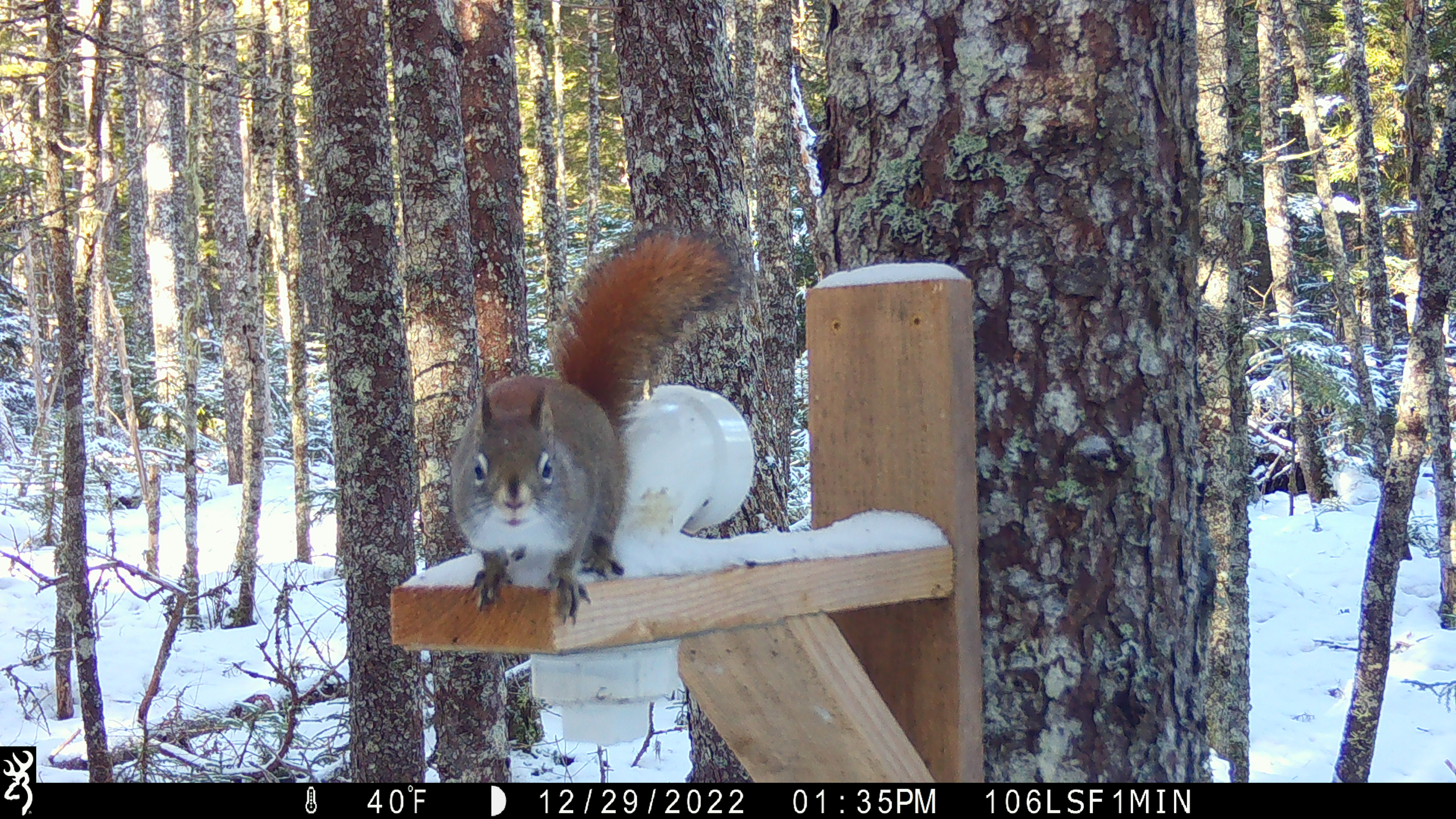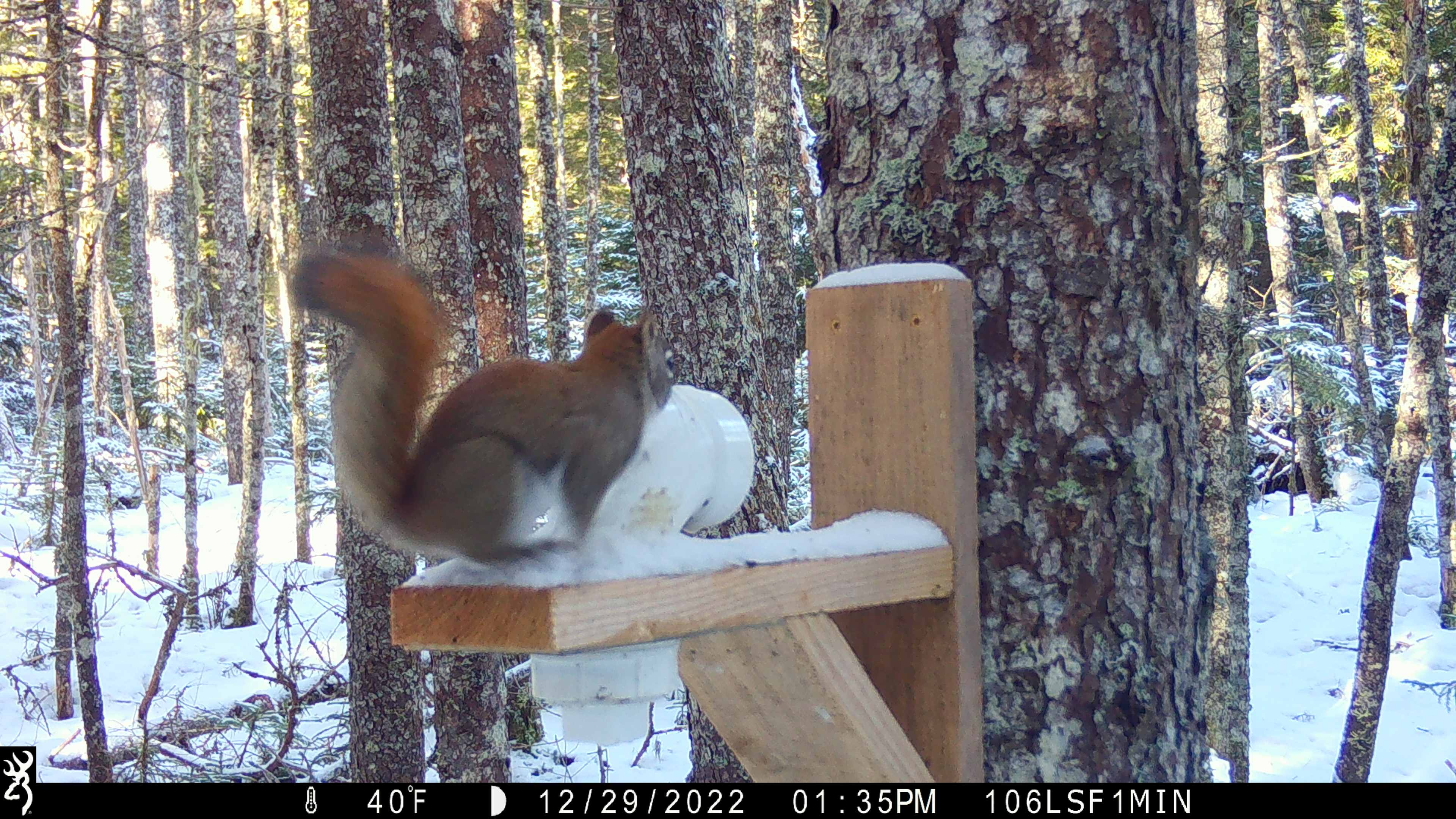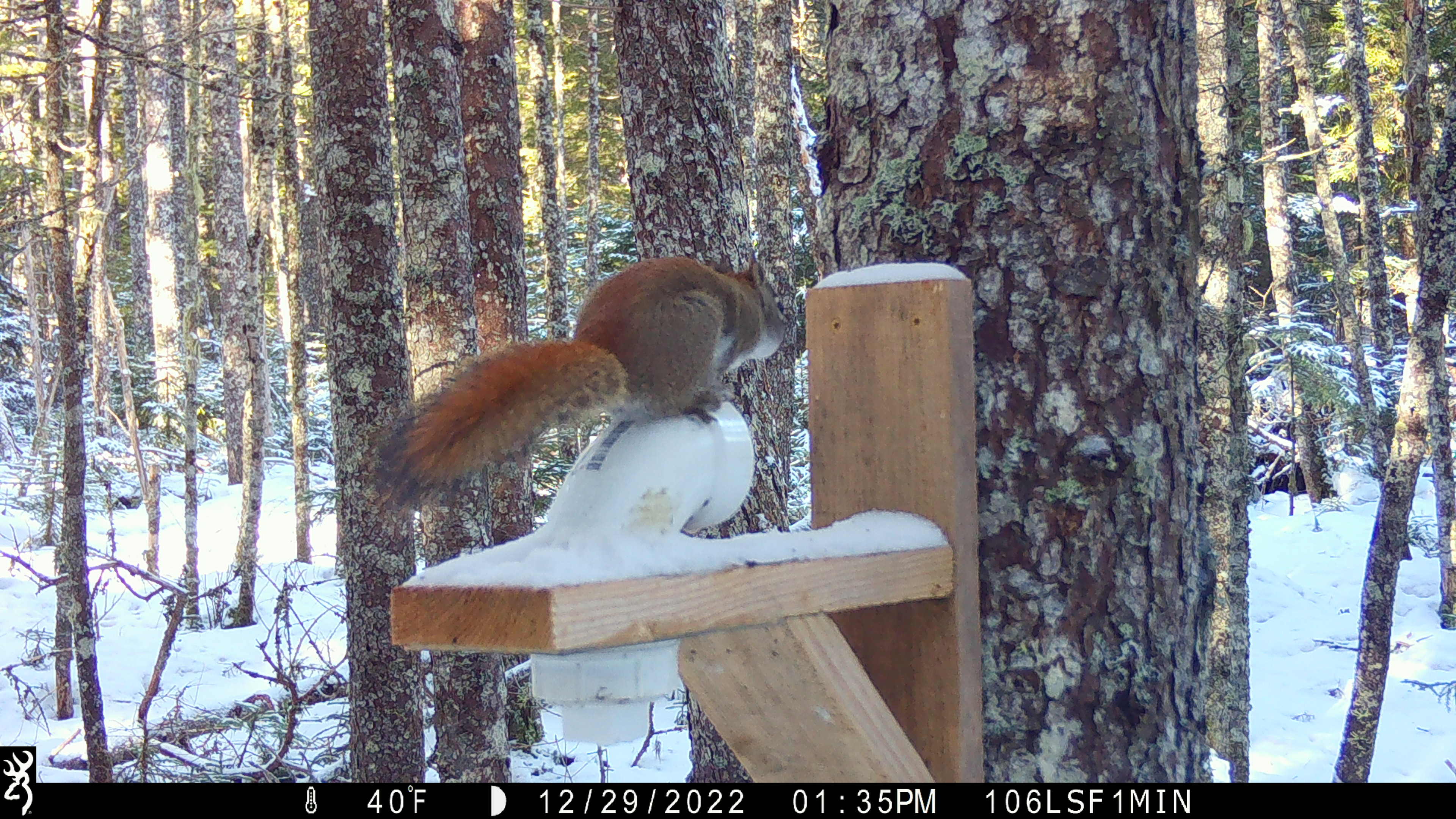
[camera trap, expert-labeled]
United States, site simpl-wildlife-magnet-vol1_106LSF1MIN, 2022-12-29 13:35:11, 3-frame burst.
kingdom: Animalia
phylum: Chordata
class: Mammalia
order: Rodentia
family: Sciuridae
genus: Tamiasciurus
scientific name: Tamiasciurus hudsonicus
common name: red squirrel